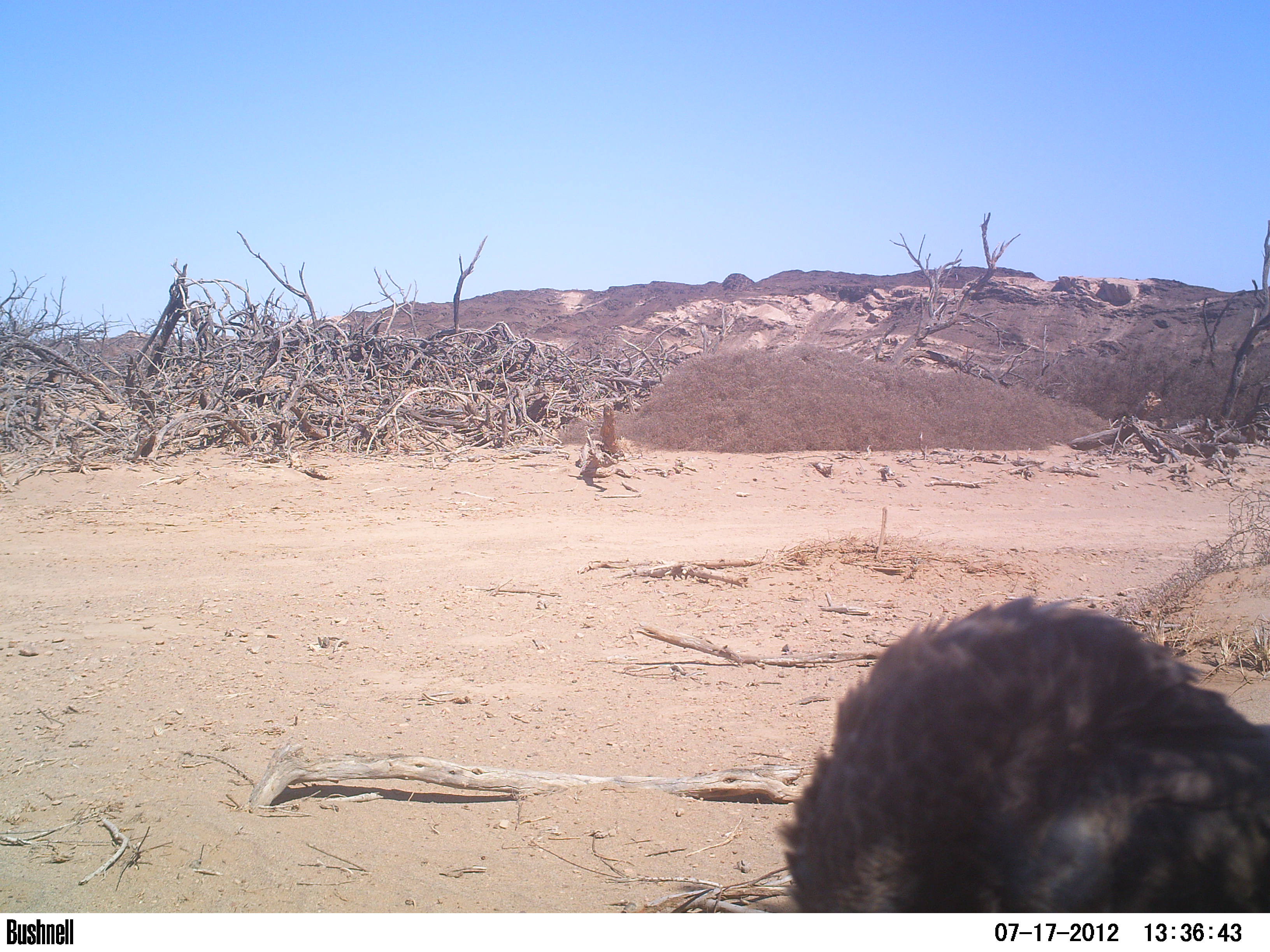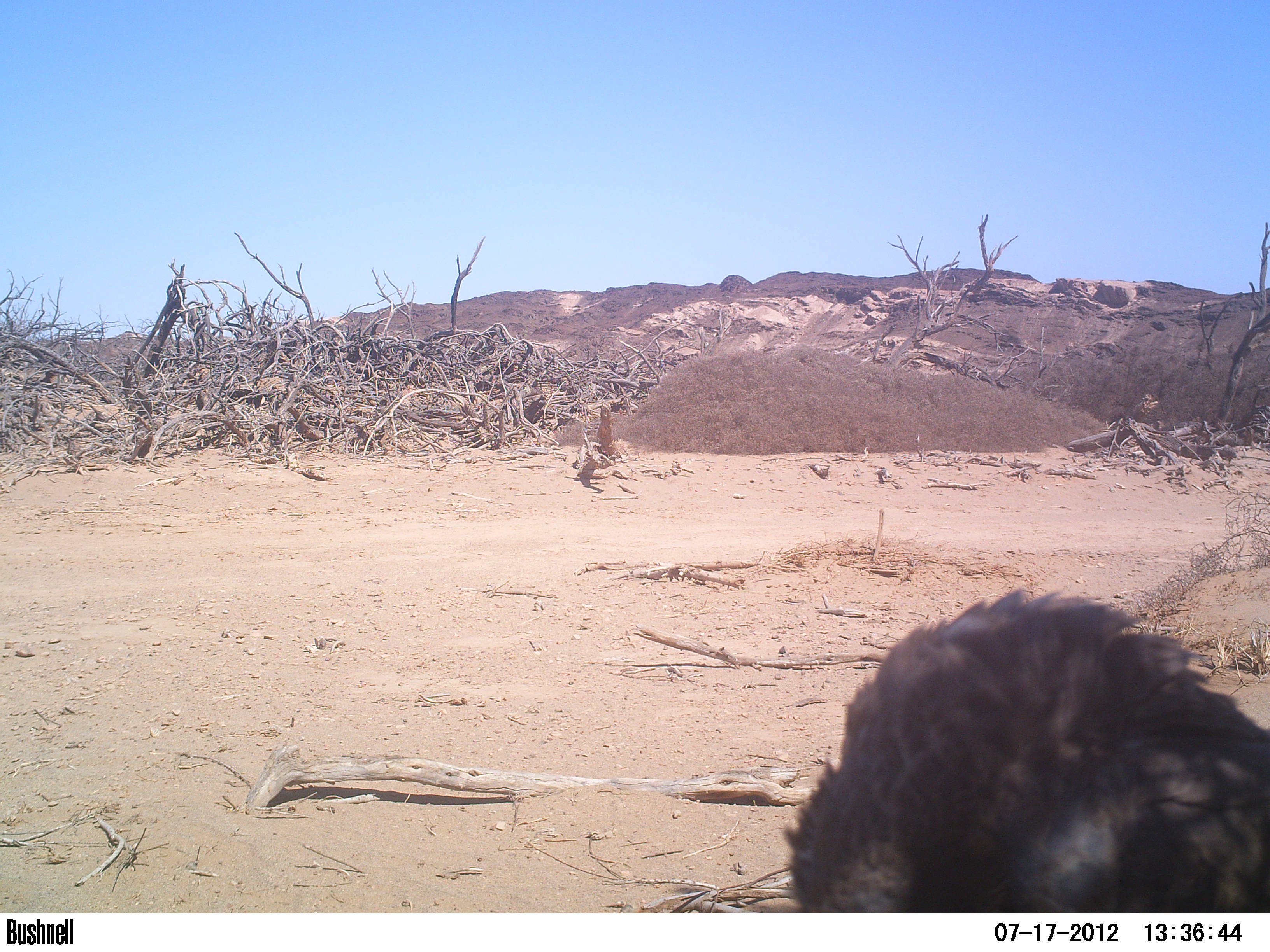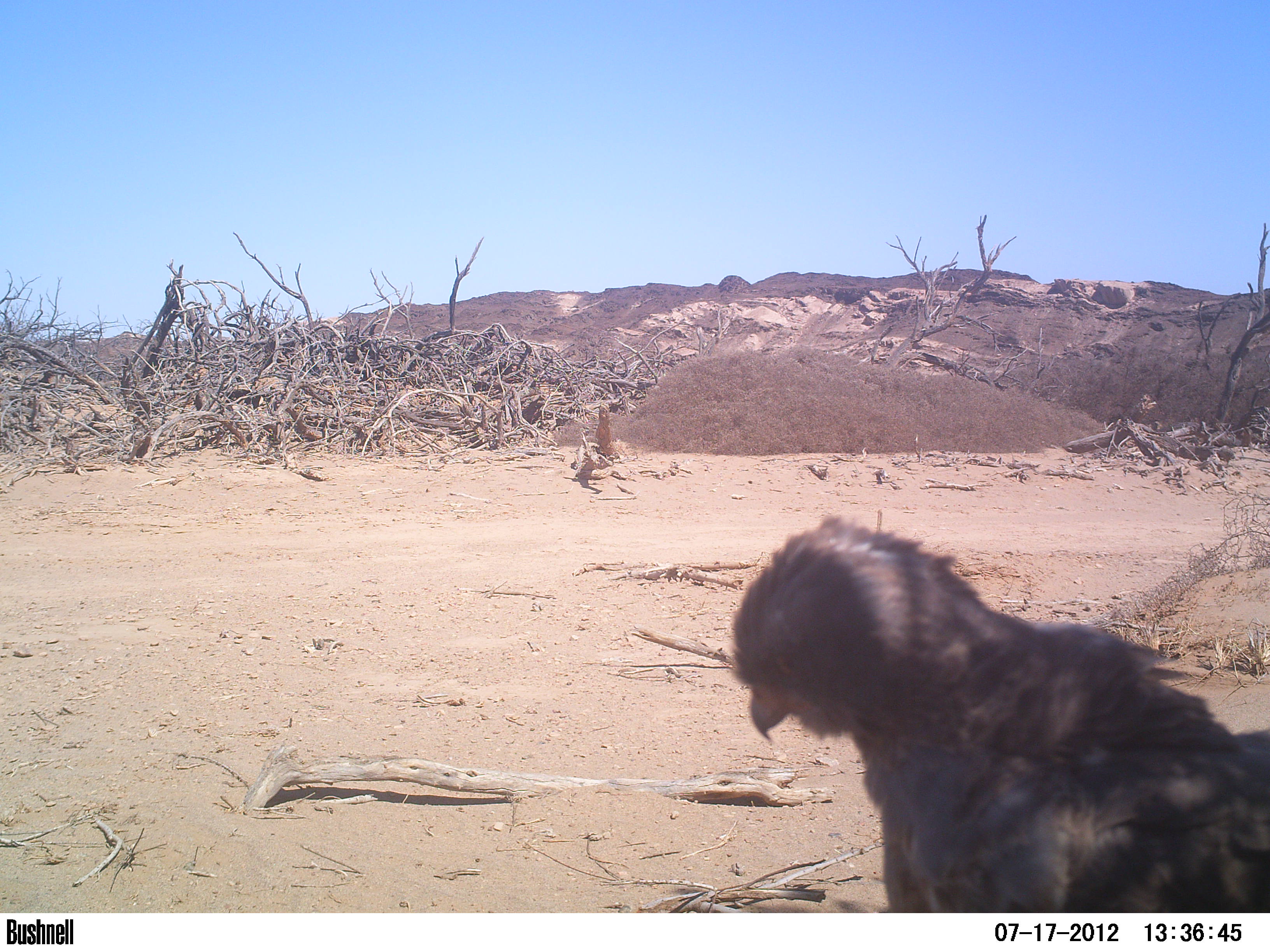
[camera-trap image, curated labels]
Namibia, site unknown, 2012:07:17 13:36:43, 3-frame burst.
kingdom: Animalia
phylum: Chordata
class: Aves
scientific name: Aves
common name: raptor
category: cn-raptors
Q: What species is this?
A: Cn-raptors (raptor) (Aves).